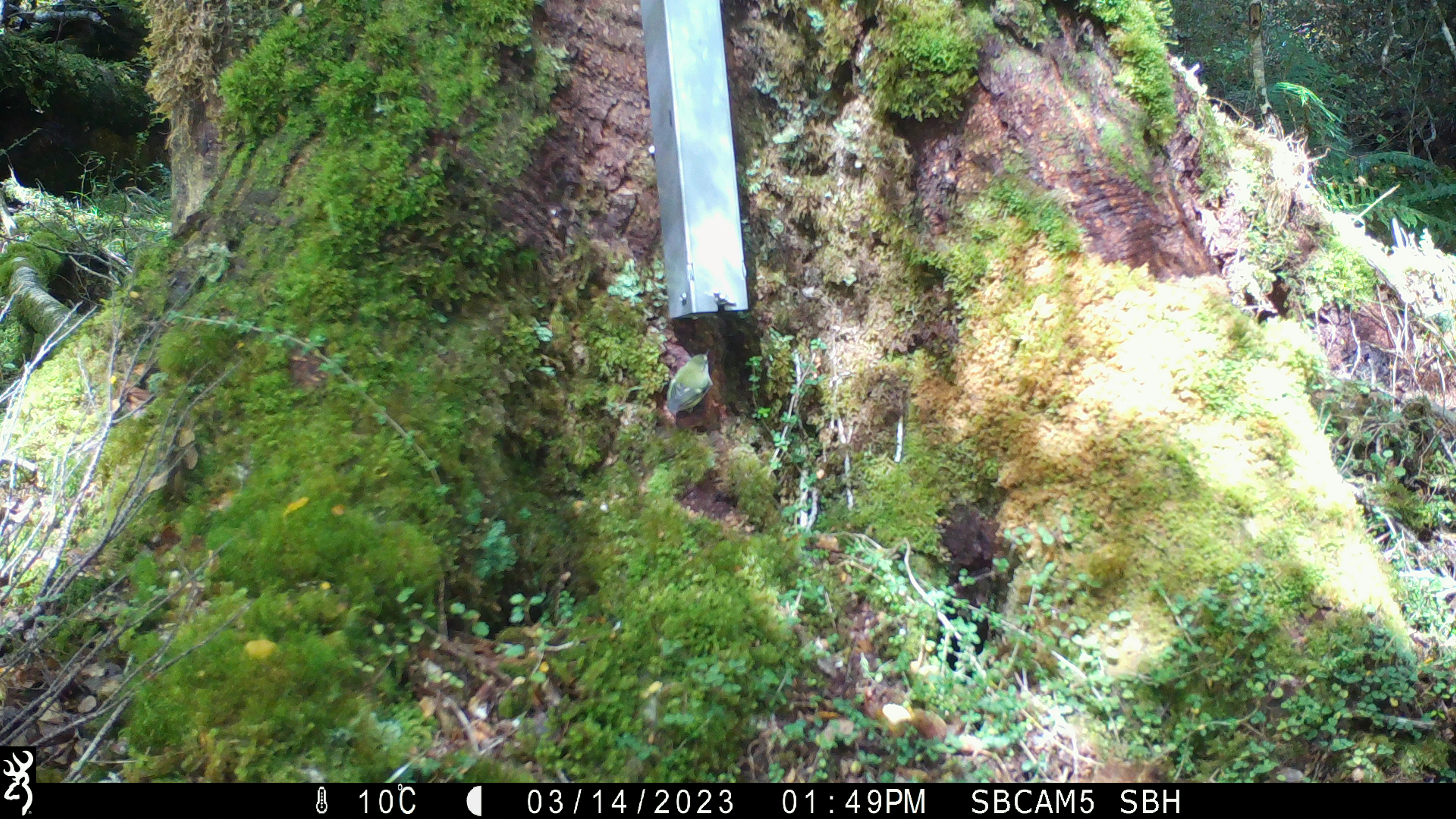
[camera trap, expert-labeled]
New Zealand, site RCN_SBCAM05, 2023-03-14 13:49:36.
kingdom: Animalia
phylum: Chordata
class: Aves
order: Passeriformes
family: Acanthisittidae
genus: Acanthisitta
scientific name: Acanthisitta chloris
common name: rifleman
Rifleman (Acanthisitta chloris).